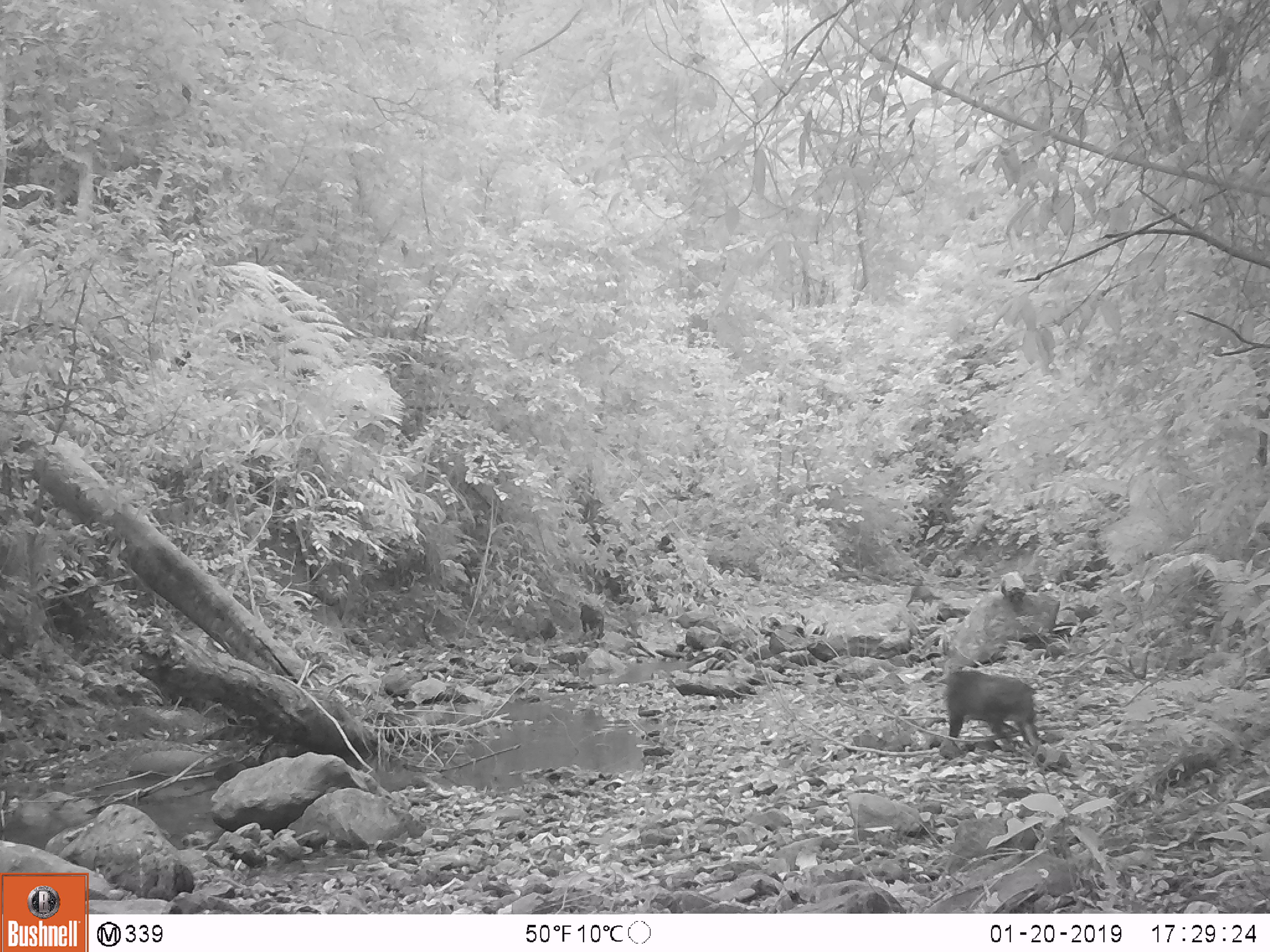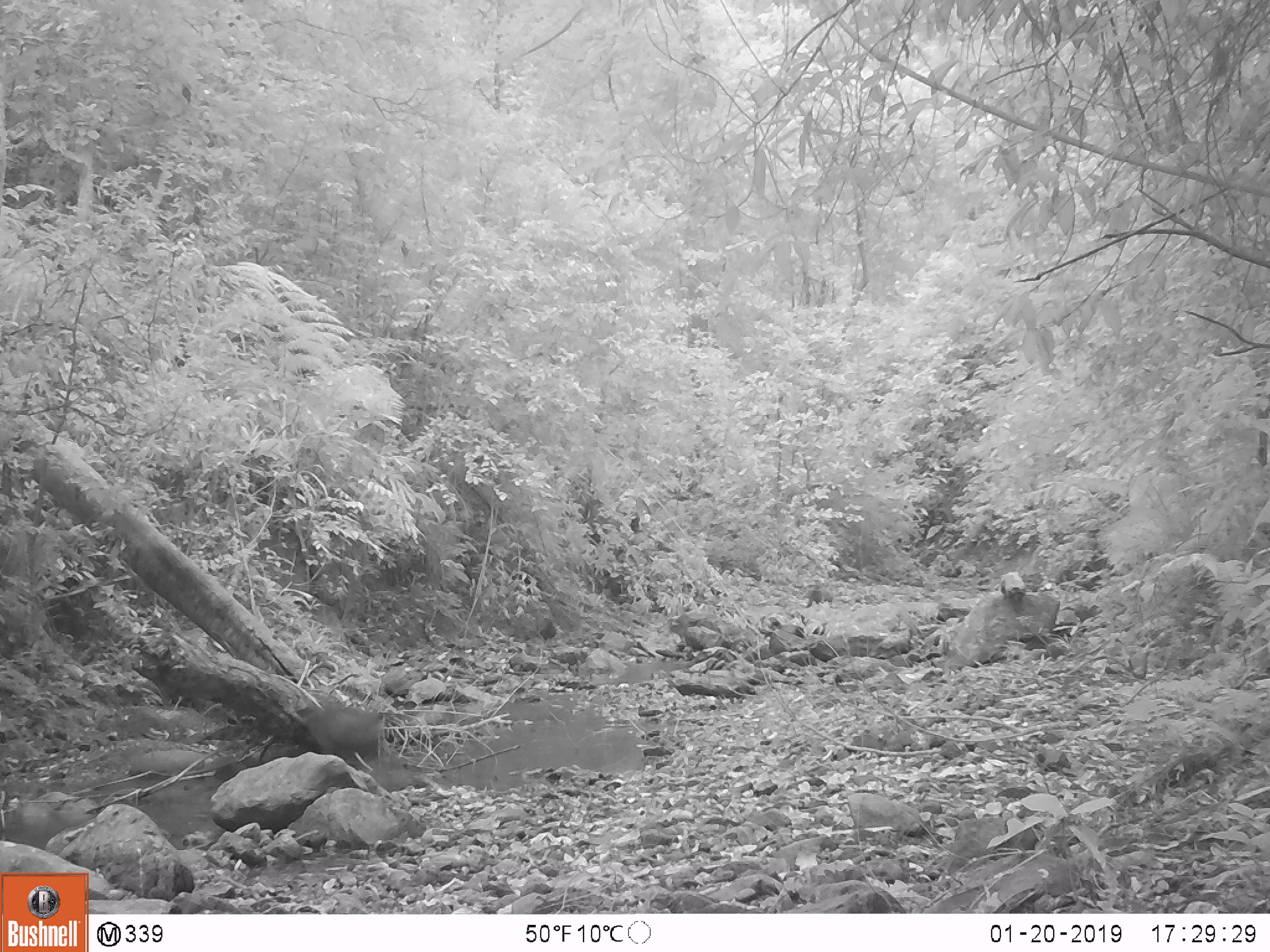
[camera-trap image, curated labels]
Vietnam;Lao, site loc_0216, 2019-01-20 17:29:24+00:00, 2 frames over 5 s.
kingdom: Animalia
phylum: Chordata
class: Mammalia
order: Primates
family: Cercopithecidae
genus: Macaca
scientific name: Macaca arctoides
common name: stump-tailed macaque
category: stump tailed macaque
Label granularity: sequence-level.